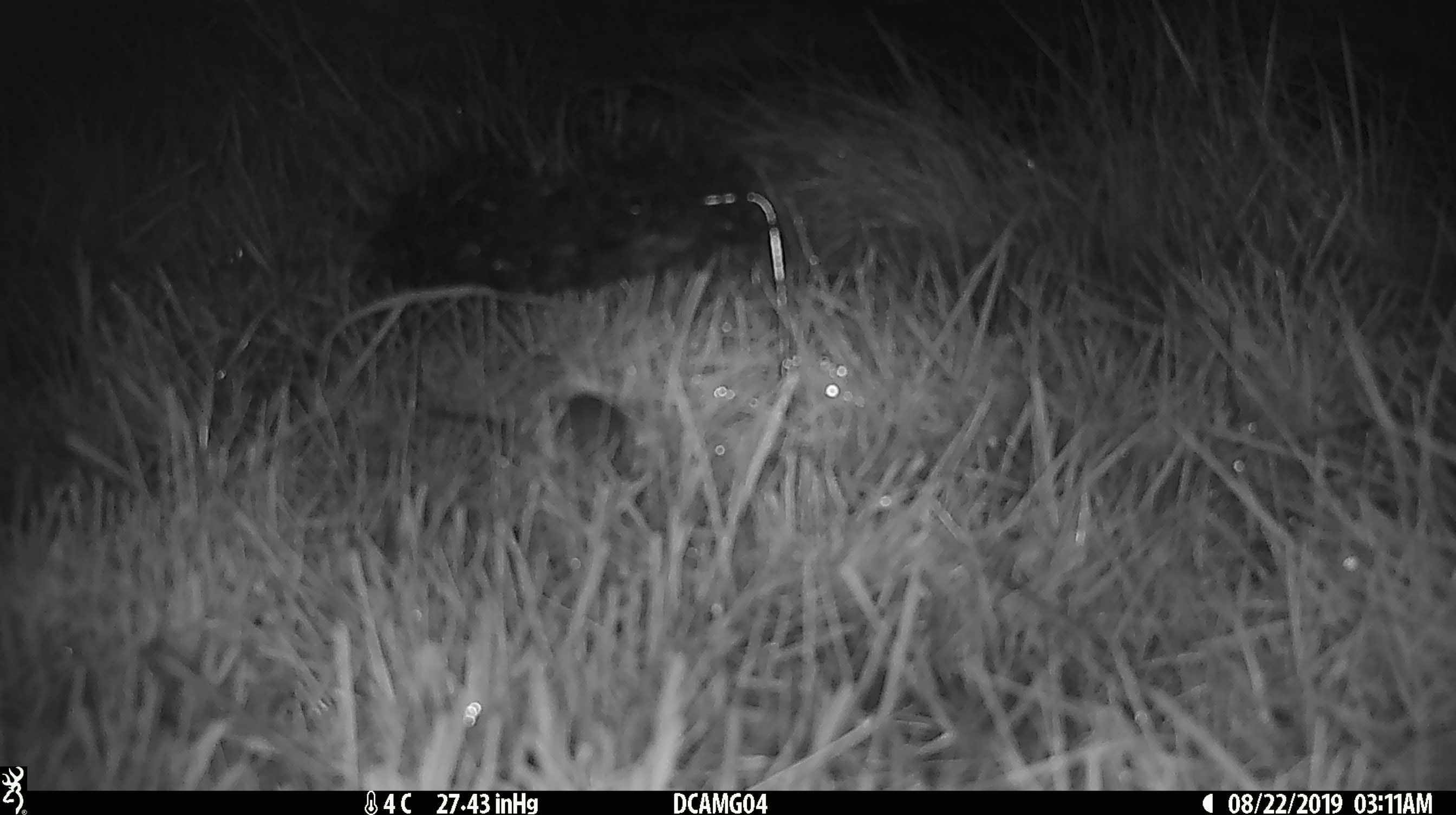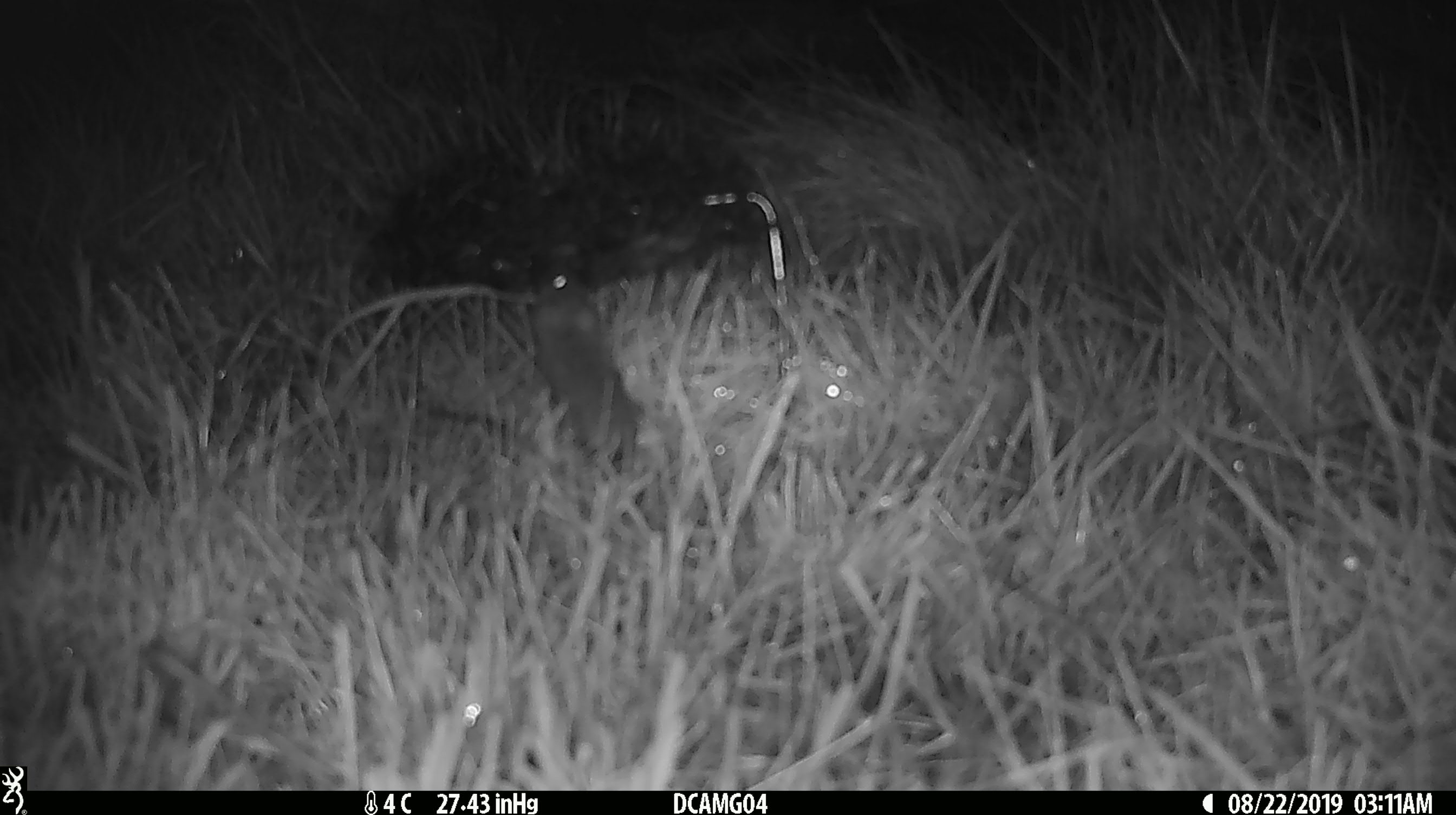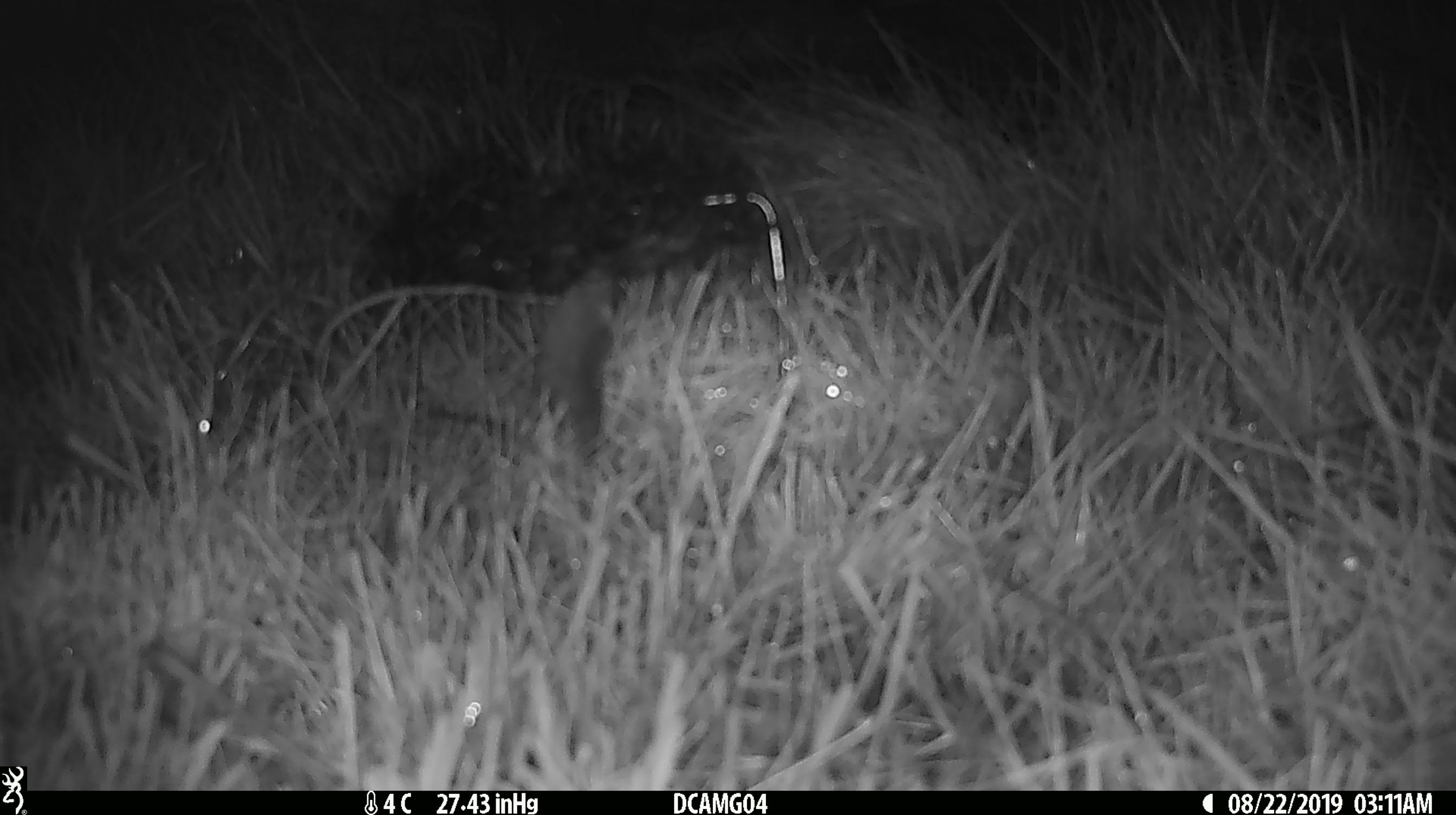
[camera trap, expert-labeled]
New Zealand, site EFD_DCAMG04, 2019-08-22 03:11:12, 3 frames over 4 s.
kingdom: Animalia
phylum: Chordata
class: Mammalia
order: Rodentia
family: Muridae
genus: Mus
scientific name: Mus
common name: mouse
Mouse (Mus).